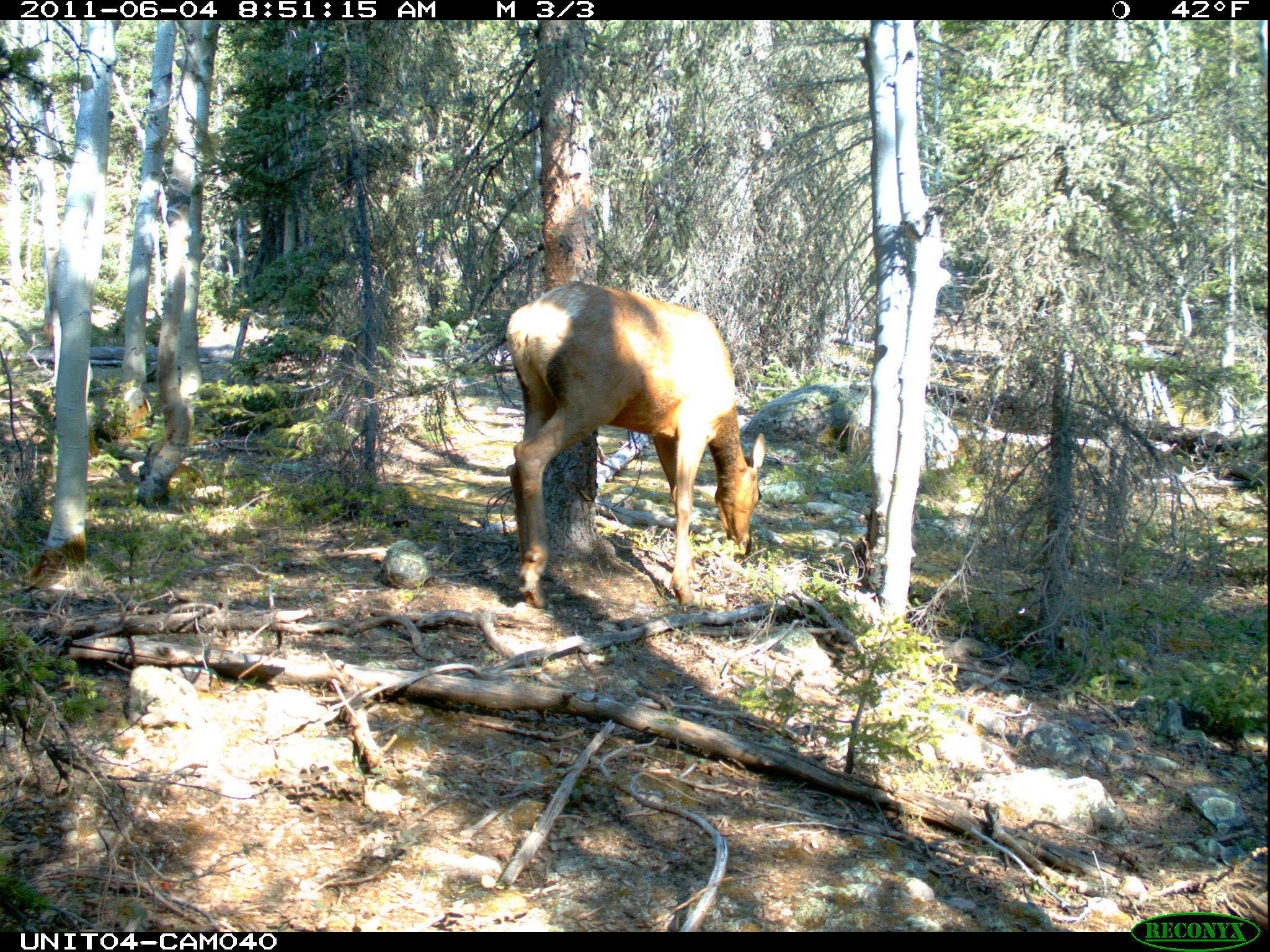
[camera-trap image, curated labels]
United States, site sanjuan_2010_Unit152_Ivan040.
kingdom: Animalia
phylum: Chordata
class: Mammalia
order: Artiodactyla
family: Cervidae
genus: Cervus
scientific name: Cervus elaphus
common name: red deer